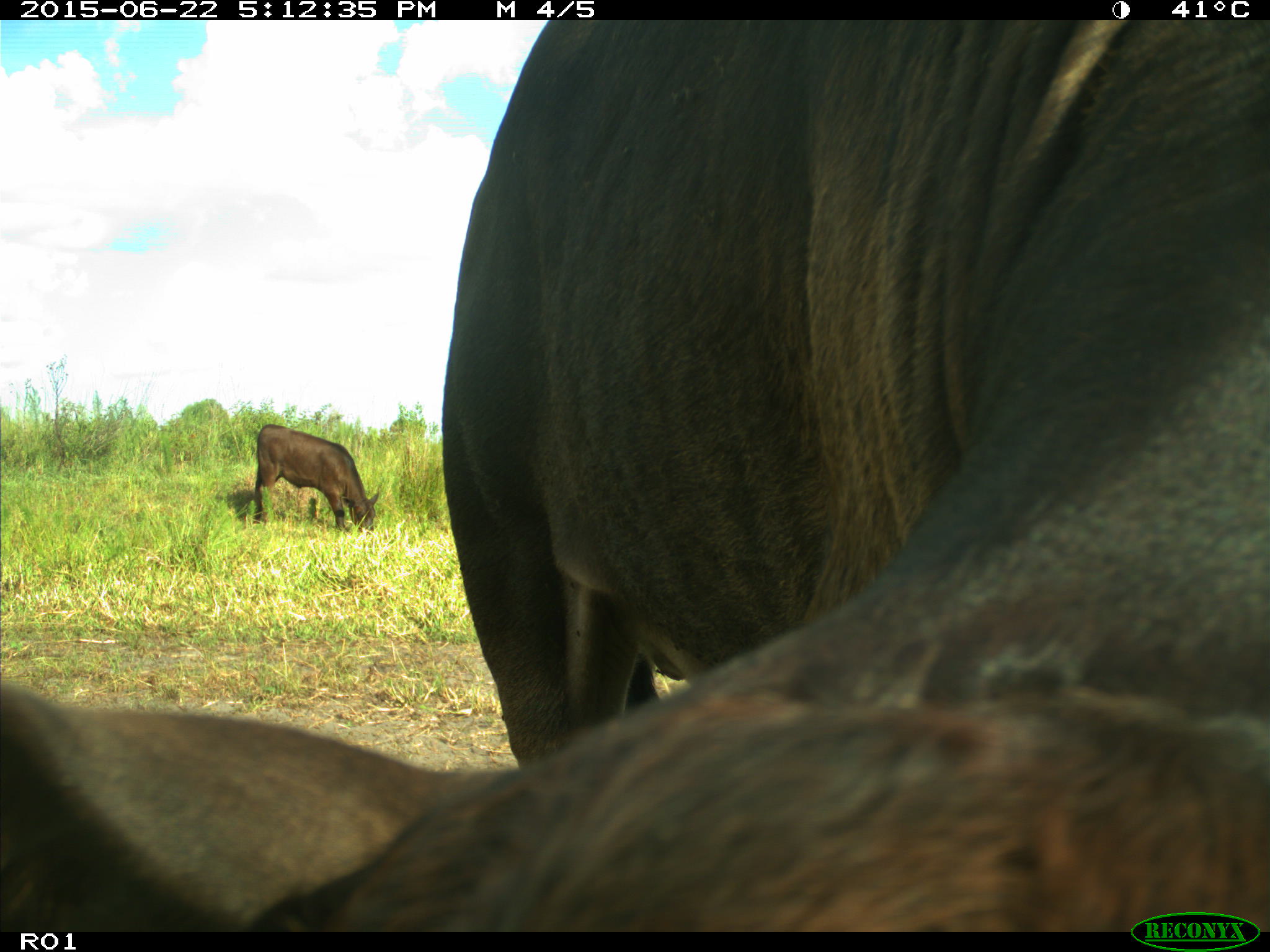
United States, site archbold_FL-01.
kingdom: Animalia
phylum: Chordata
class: Mammalia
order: Artiodactyla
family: Bovidae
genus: Bos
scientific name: Bos taurus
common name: domestic cow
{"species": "Bos taurus (domestic cow)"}